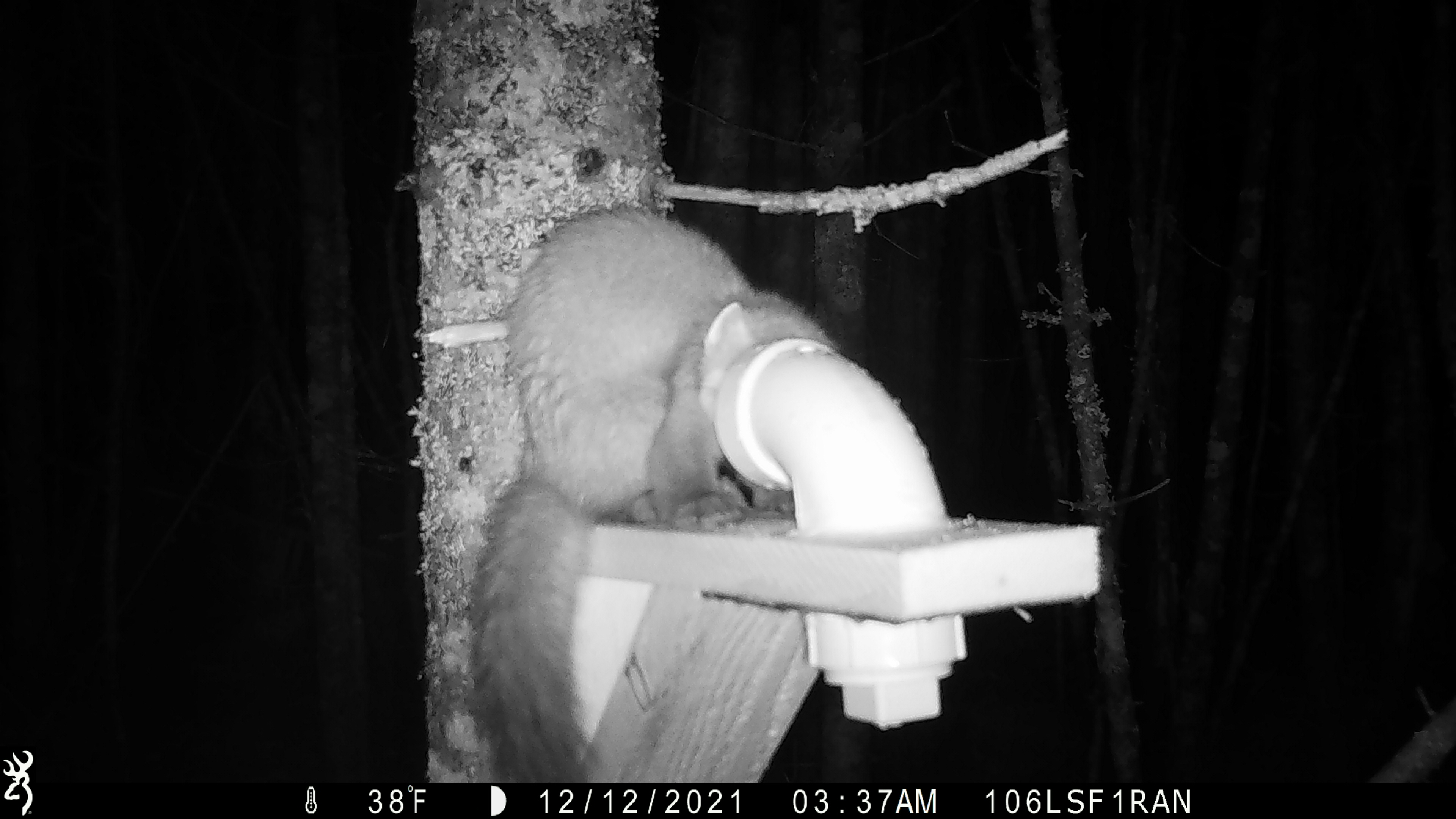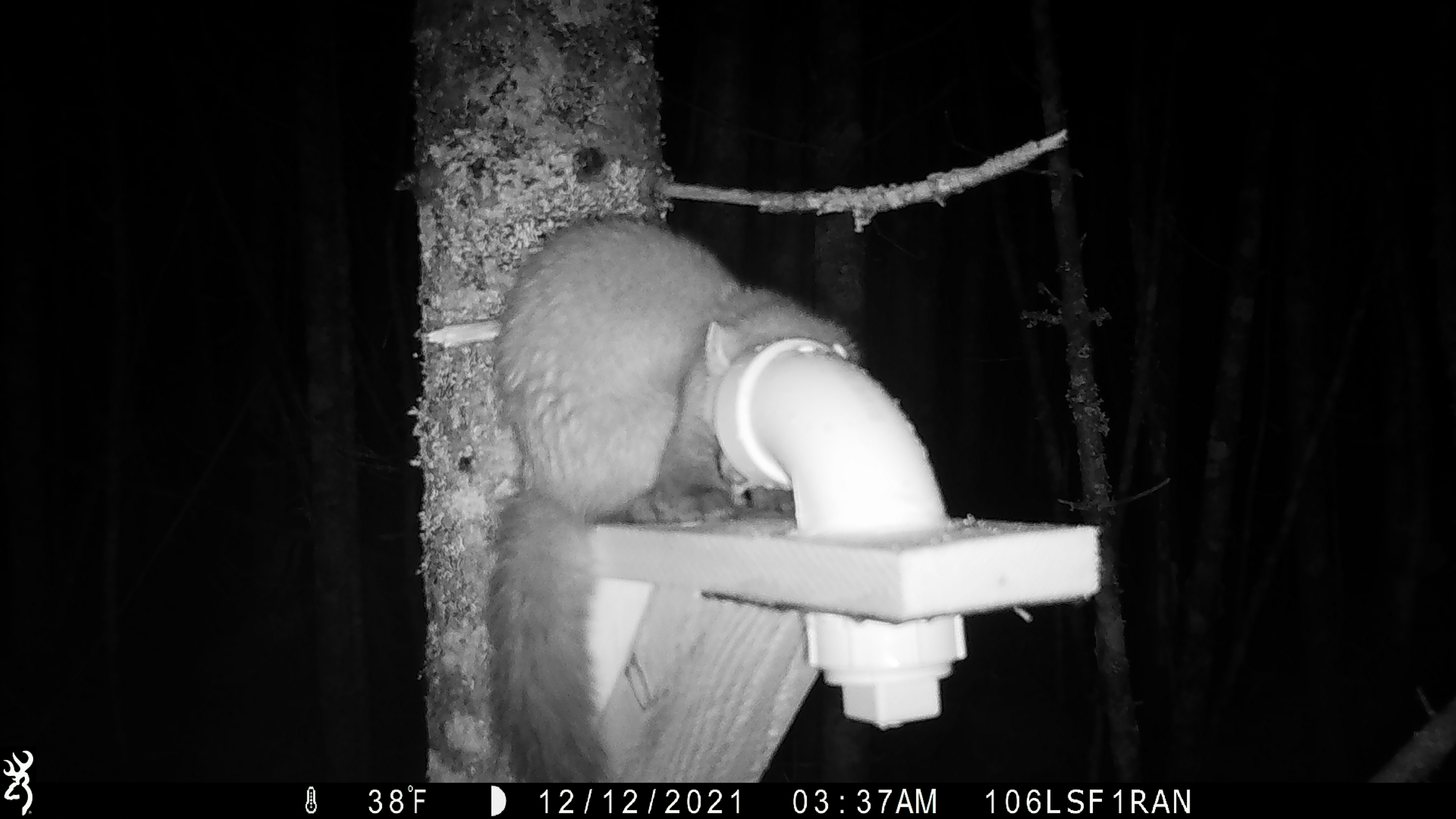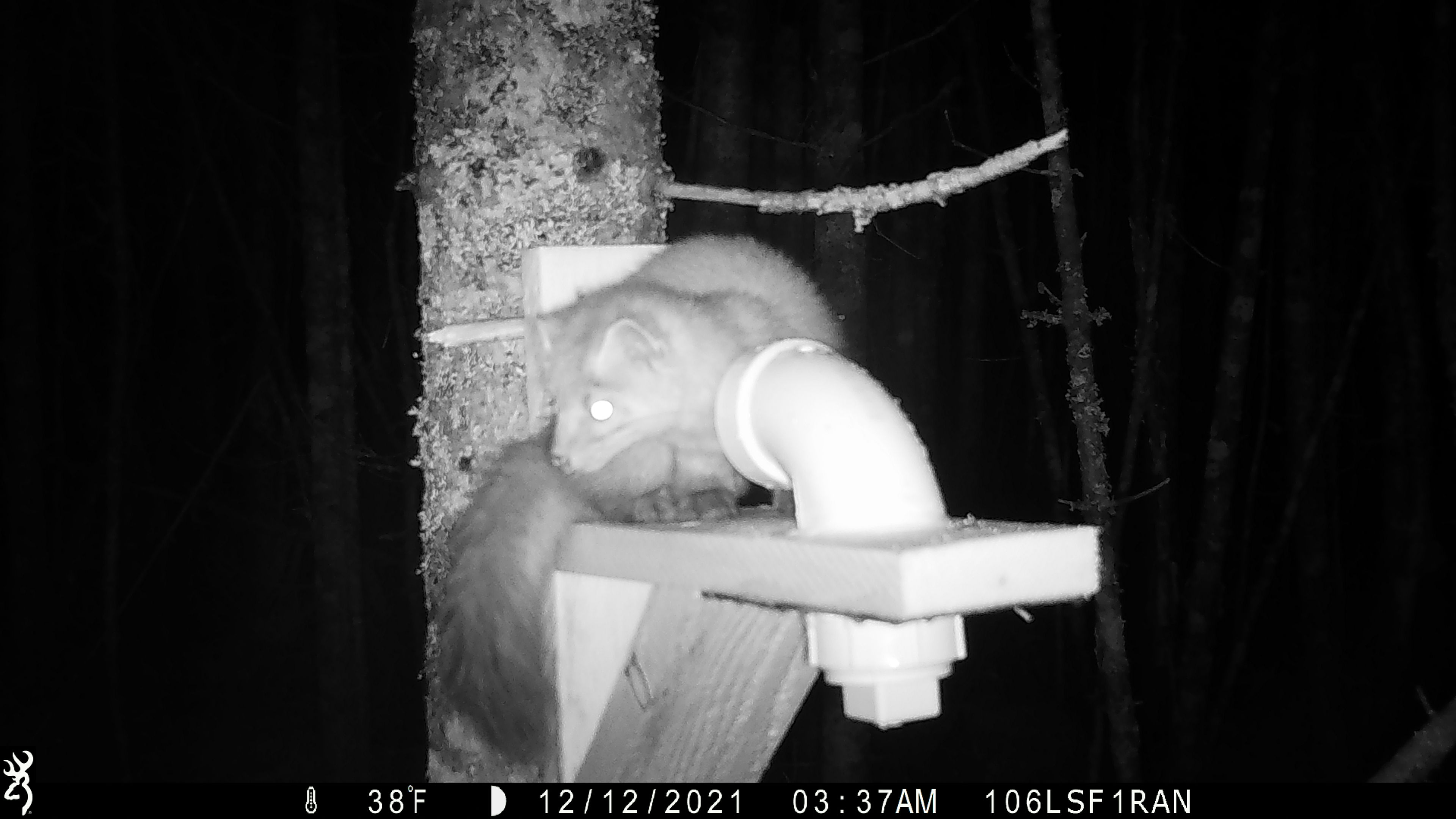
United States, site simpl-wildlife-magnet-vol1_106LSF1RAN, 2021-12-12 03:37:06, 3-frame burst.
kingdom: Animalia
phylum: Chordata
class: Mammalia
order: Carnivora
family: Mustelidae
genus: Martes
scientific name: Martes americana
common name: american marten